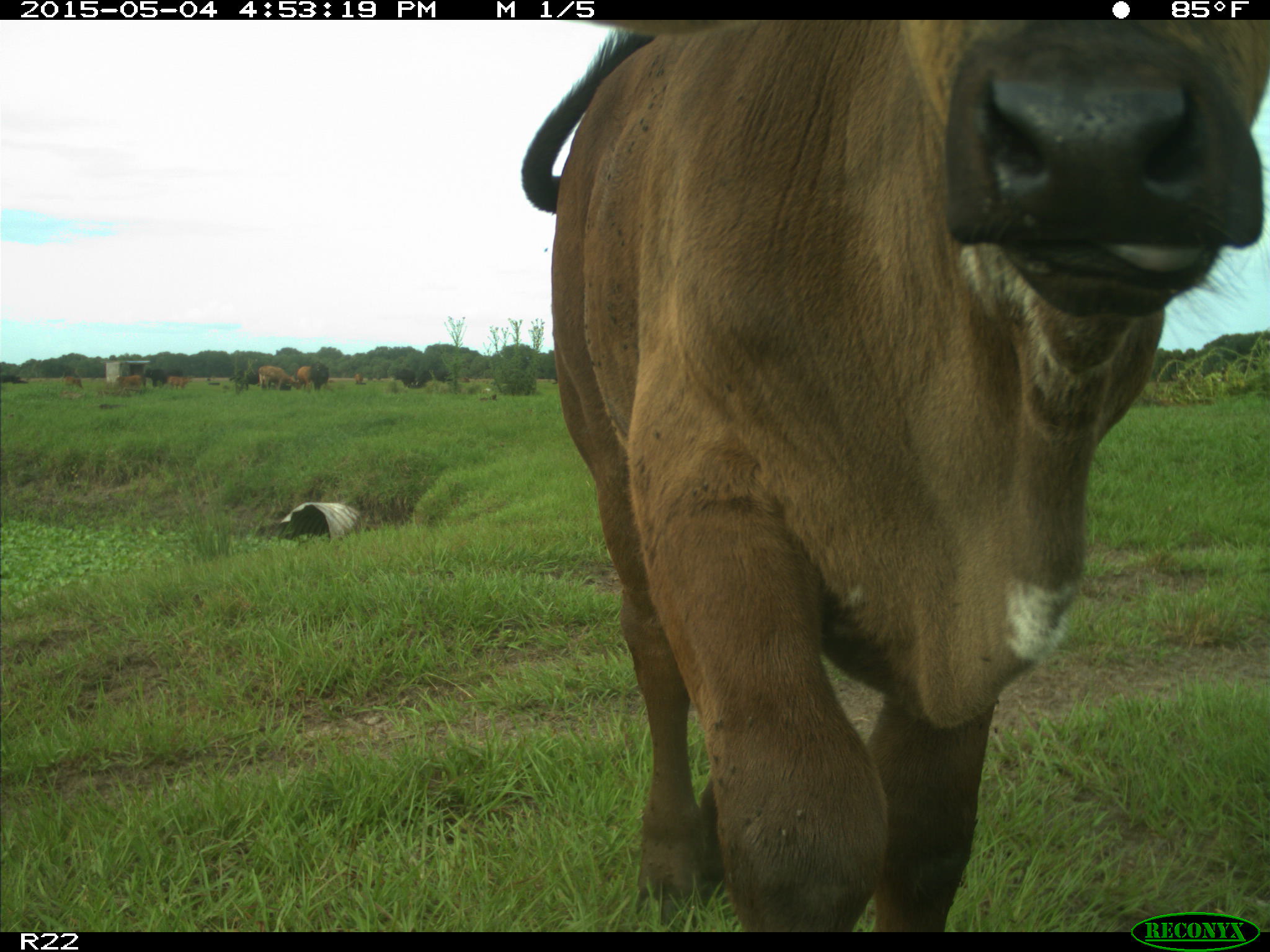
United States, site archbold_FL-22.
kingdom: Animalia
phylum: Chordata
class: Mammalia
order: Artiodactyla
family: Bovidae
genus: Bos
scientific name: Bos taurus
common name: domestic cow